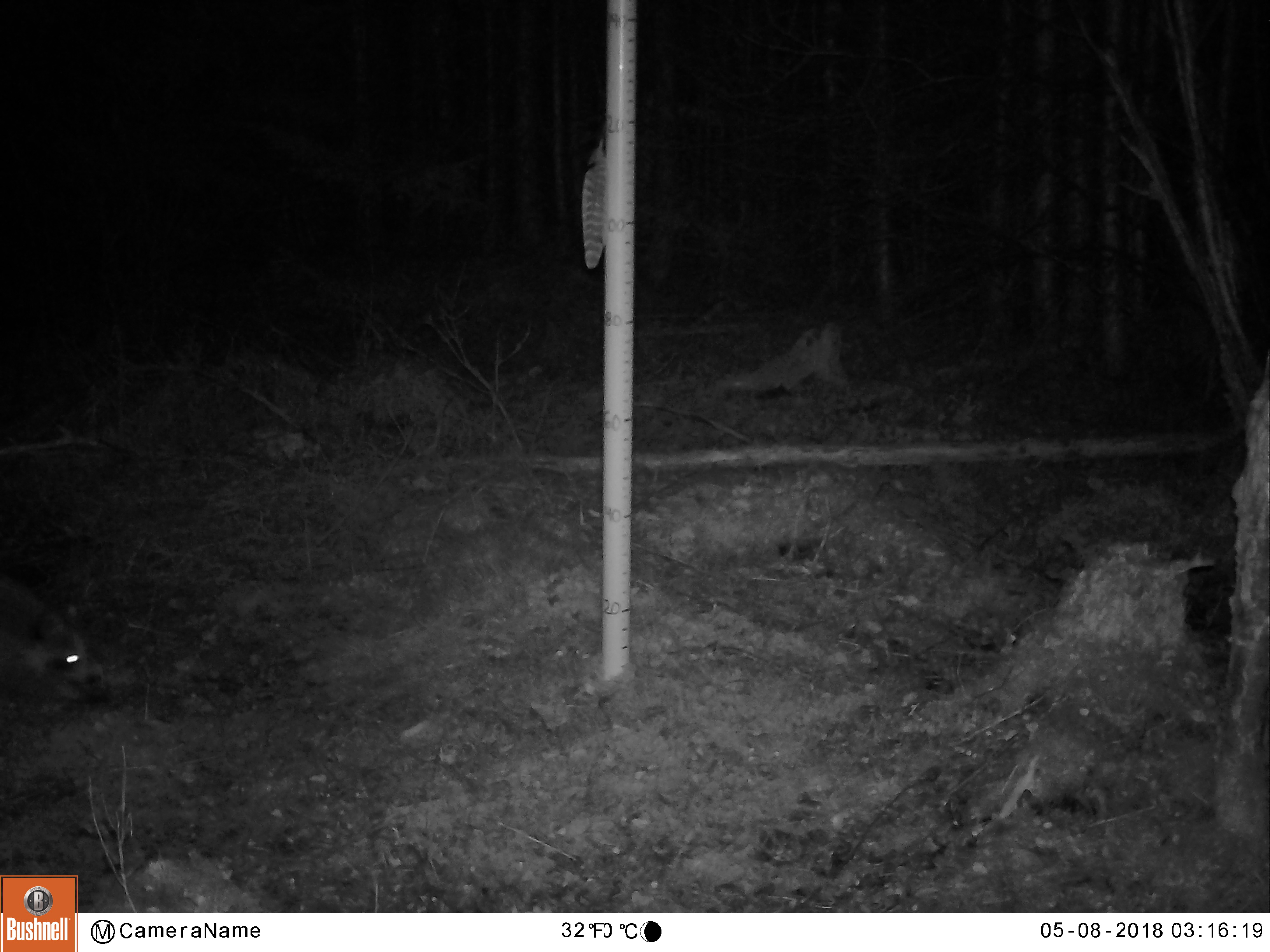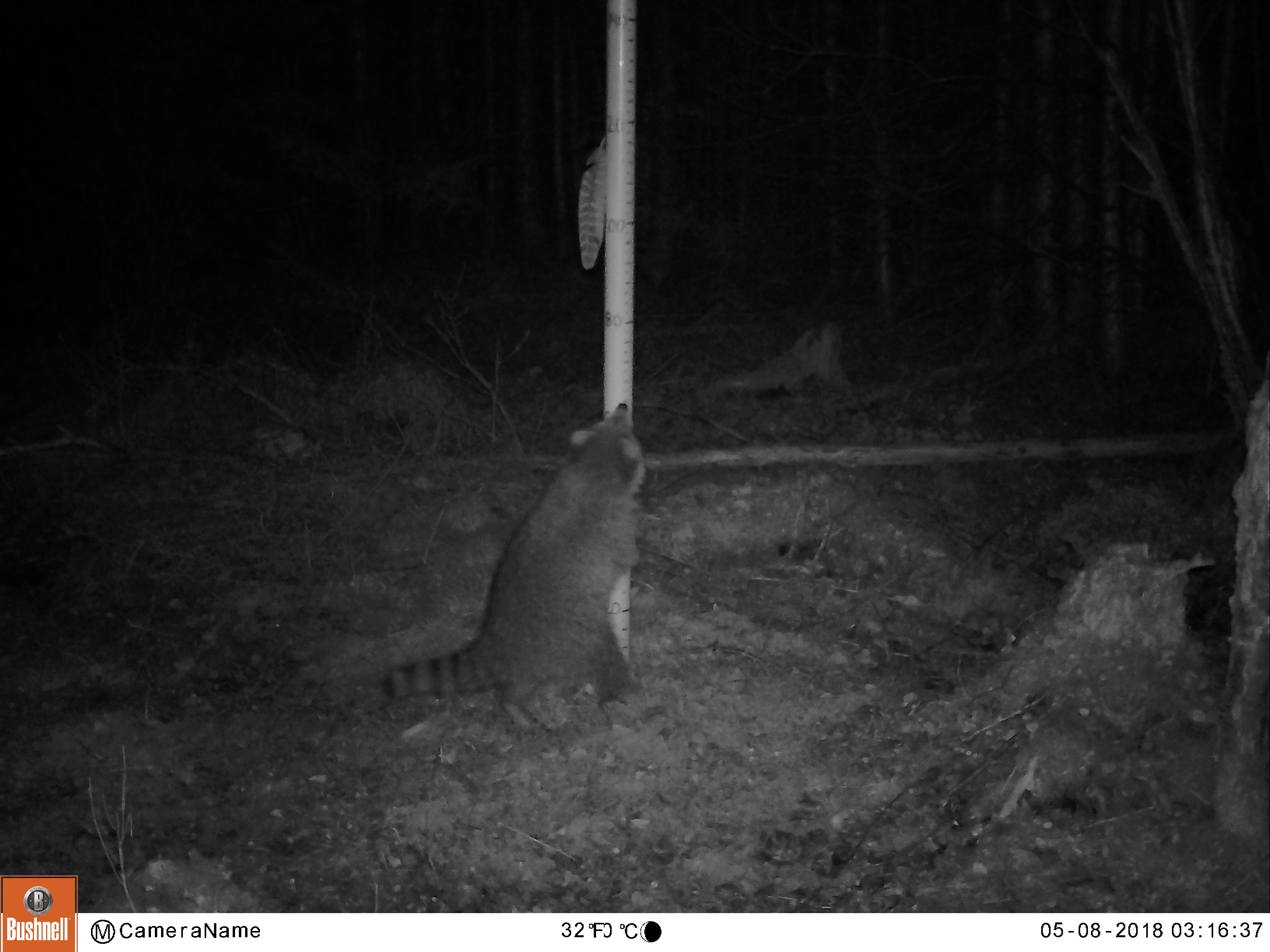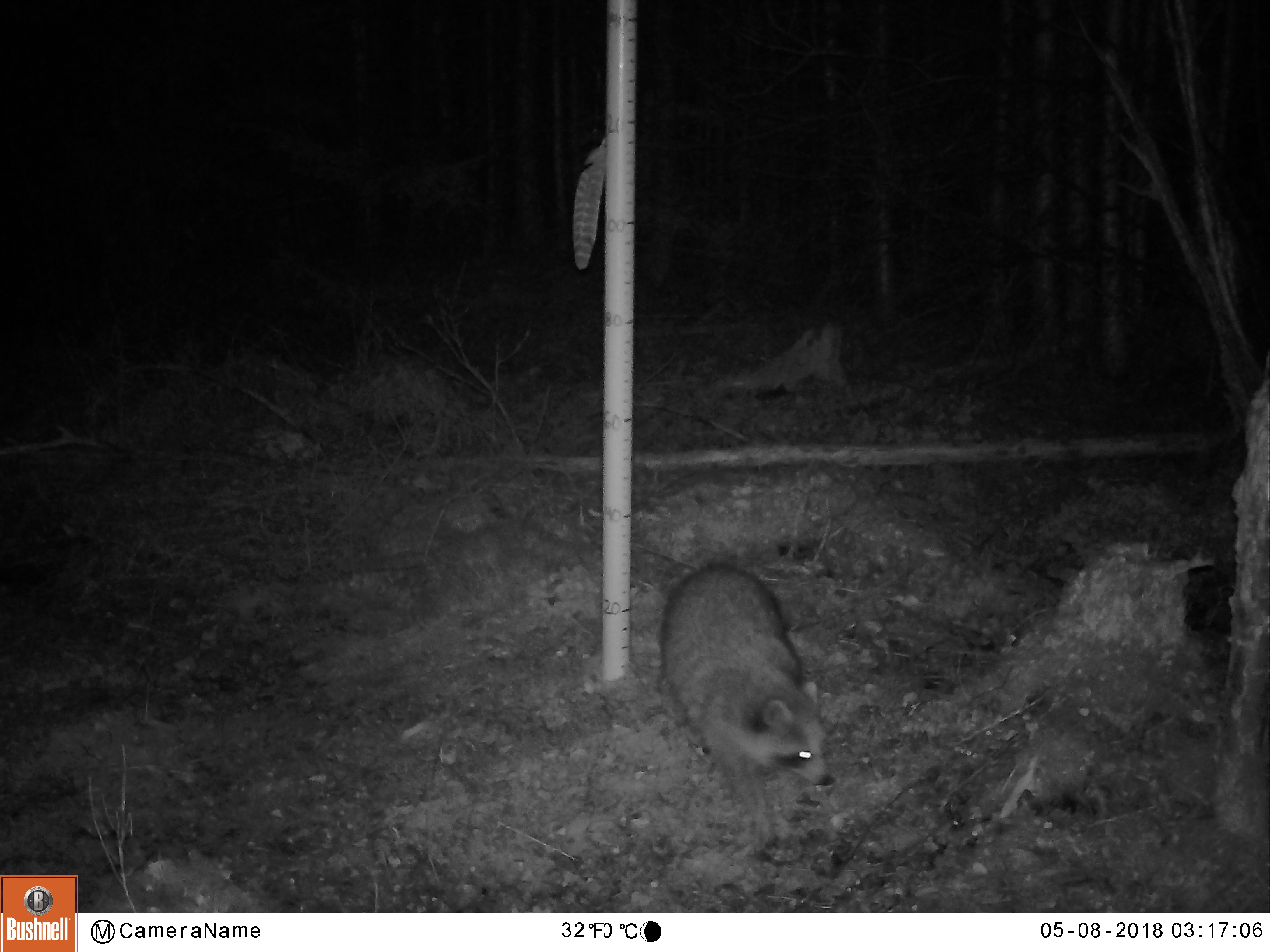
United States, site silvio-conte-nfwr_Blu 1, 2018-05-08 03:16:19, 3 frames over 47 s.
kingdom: Animalia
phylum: Chordata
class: Mammalia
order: Carnivora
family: Procyonidae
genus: Procyon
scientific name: Procyon lotor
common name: raccoon